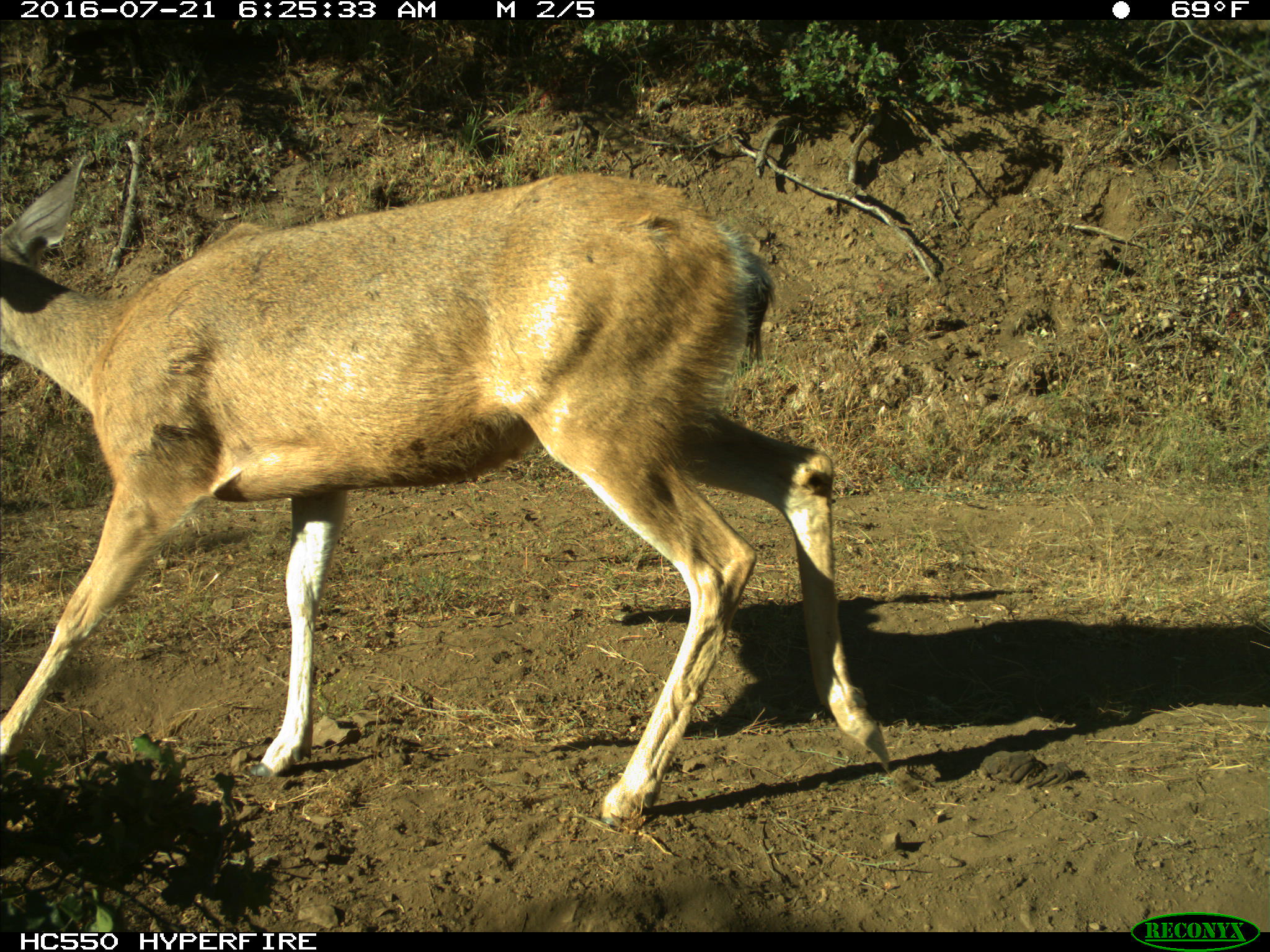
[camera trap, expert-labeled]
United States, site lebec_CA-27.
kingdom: Animalia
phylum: Chordata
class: Mammalia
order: Artiodactyla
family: Cervidae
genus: Odocoileus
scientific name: Odocoileus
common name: deer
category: unidentified deer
Unidentified deer (deer) (Odocoileus).